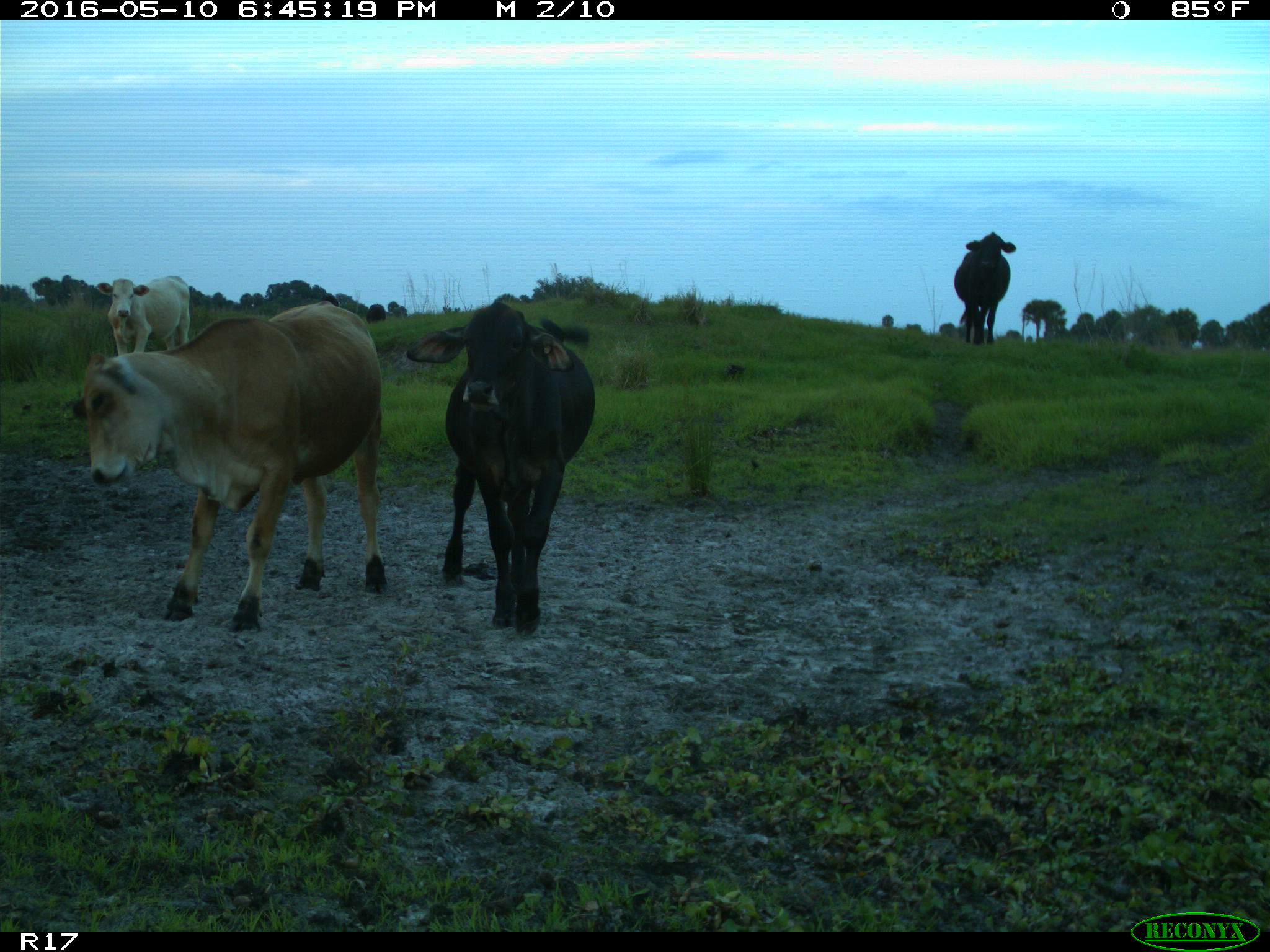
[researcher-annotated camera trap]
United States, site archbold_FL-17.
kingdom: Animalia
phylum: Chordata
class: Mammalia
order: Artiodactyla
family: Bovidae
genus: Bos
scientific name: Bos taurus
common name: domestic cow